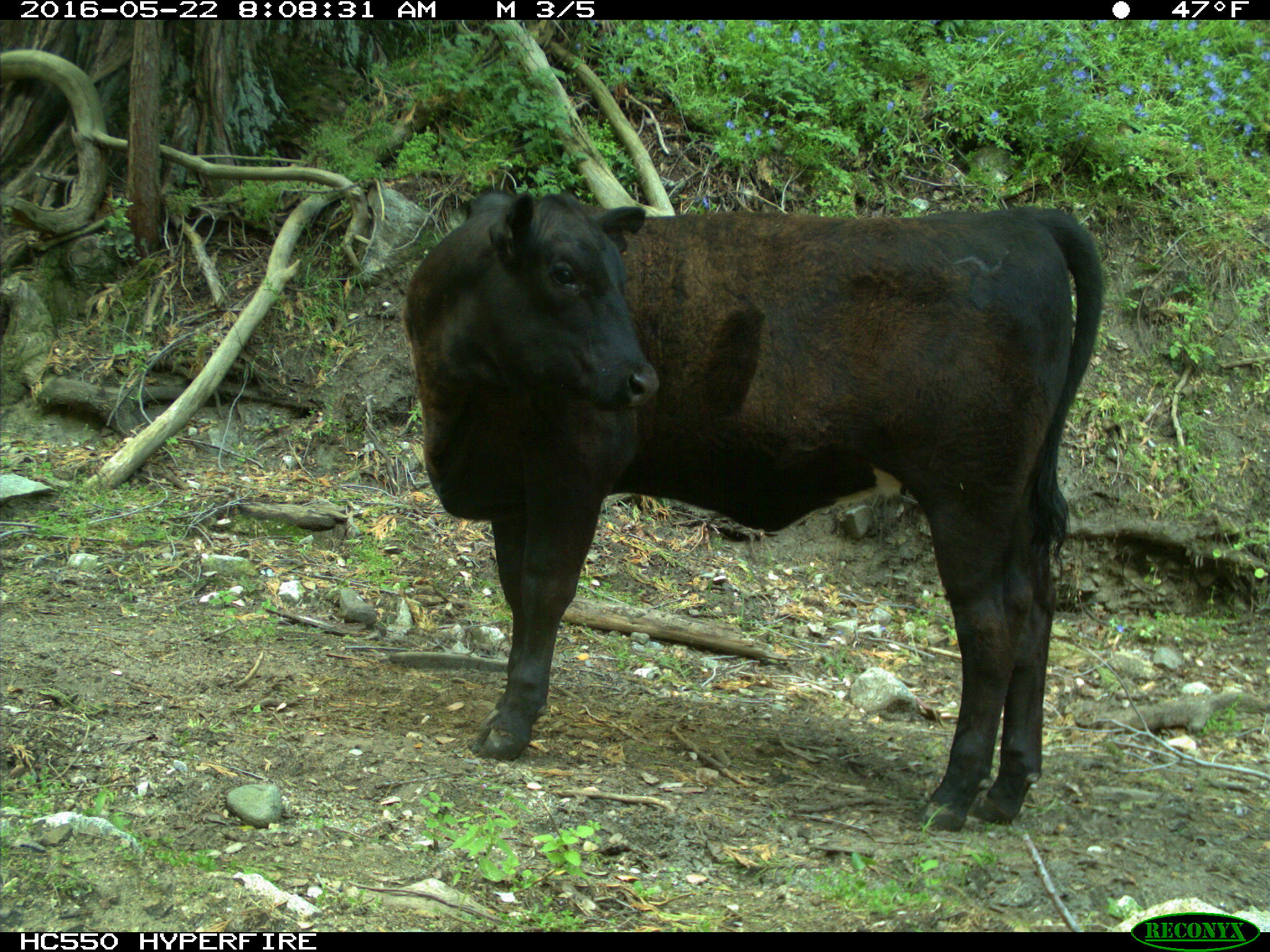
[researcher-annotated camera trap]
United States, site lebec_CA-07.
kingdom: Animalia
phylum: Chordata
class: Mammalia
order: Artiodactyla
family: Bovidae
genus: Bos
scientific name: Bos taurus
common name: domestic cow